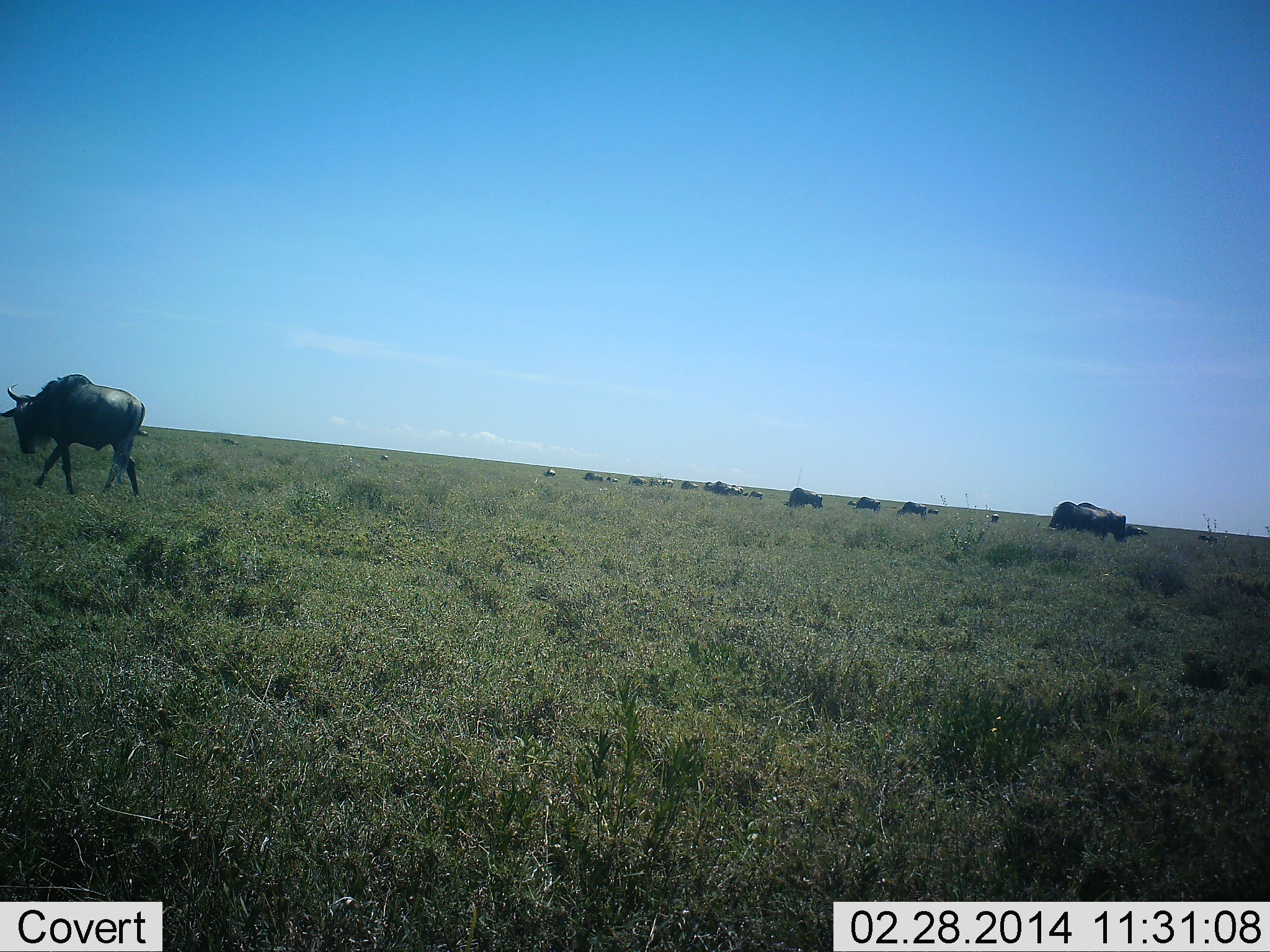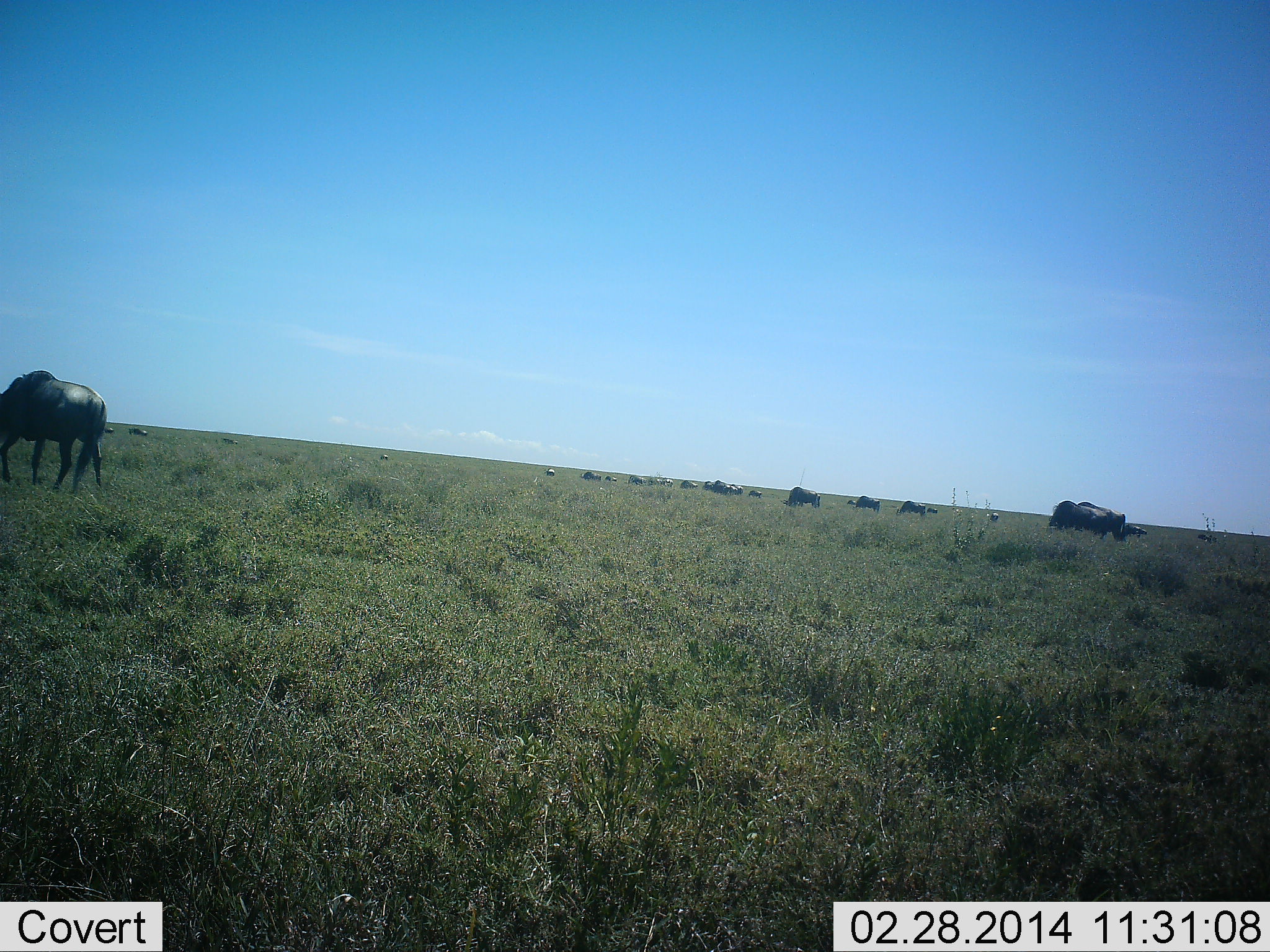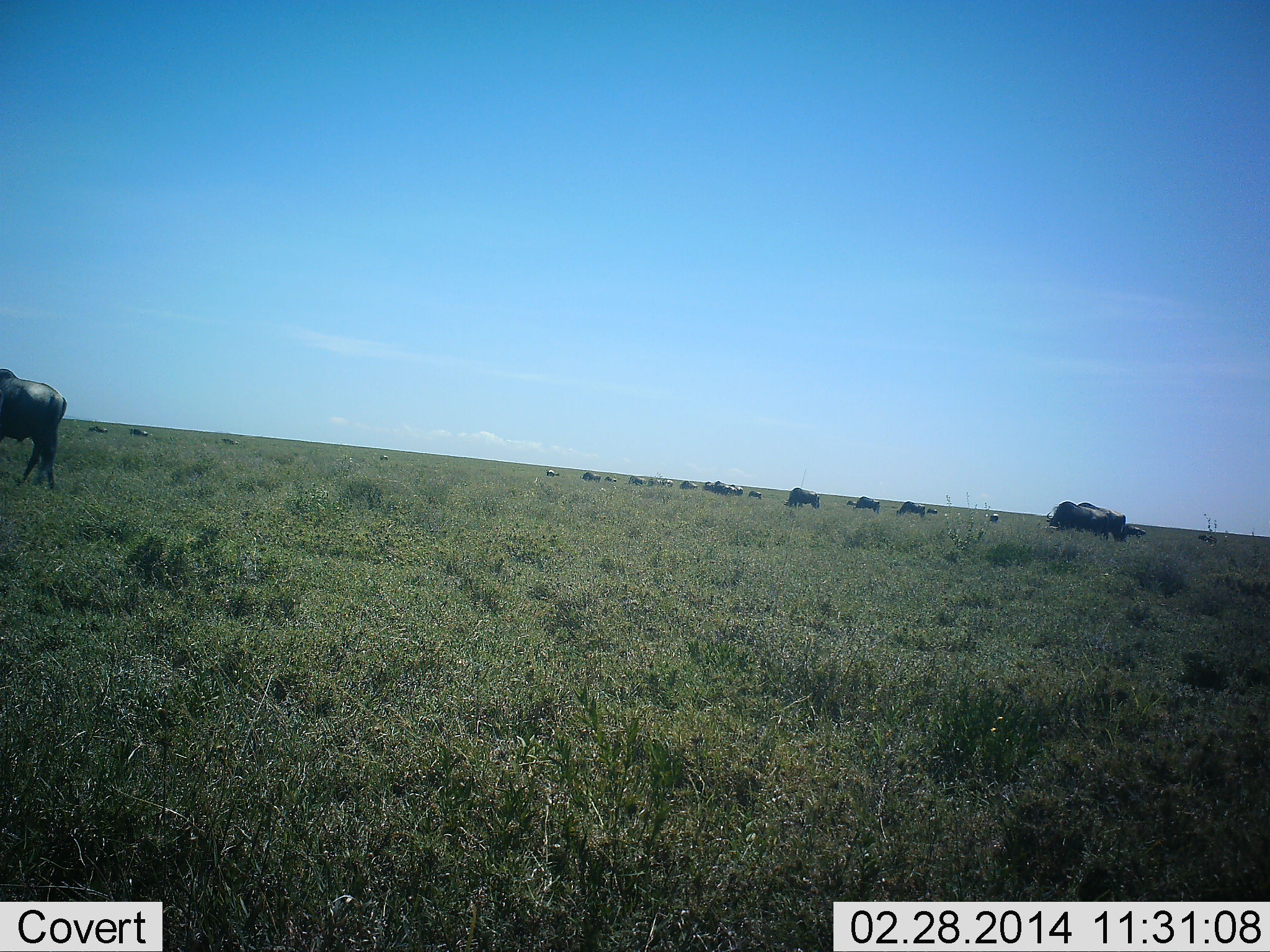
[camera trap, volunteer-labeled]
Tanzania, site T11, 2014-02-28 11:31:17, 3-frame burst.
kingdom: Animalia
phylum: Chordata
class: Mammalia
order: Artiodactyla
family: Bovidae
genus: Connochaetes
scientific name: Connochaetes taurinus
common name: blue wildebeest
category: wildebeest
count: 11-50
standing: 40%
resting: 0%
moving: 50%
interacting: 0%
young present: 0%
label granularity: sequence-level